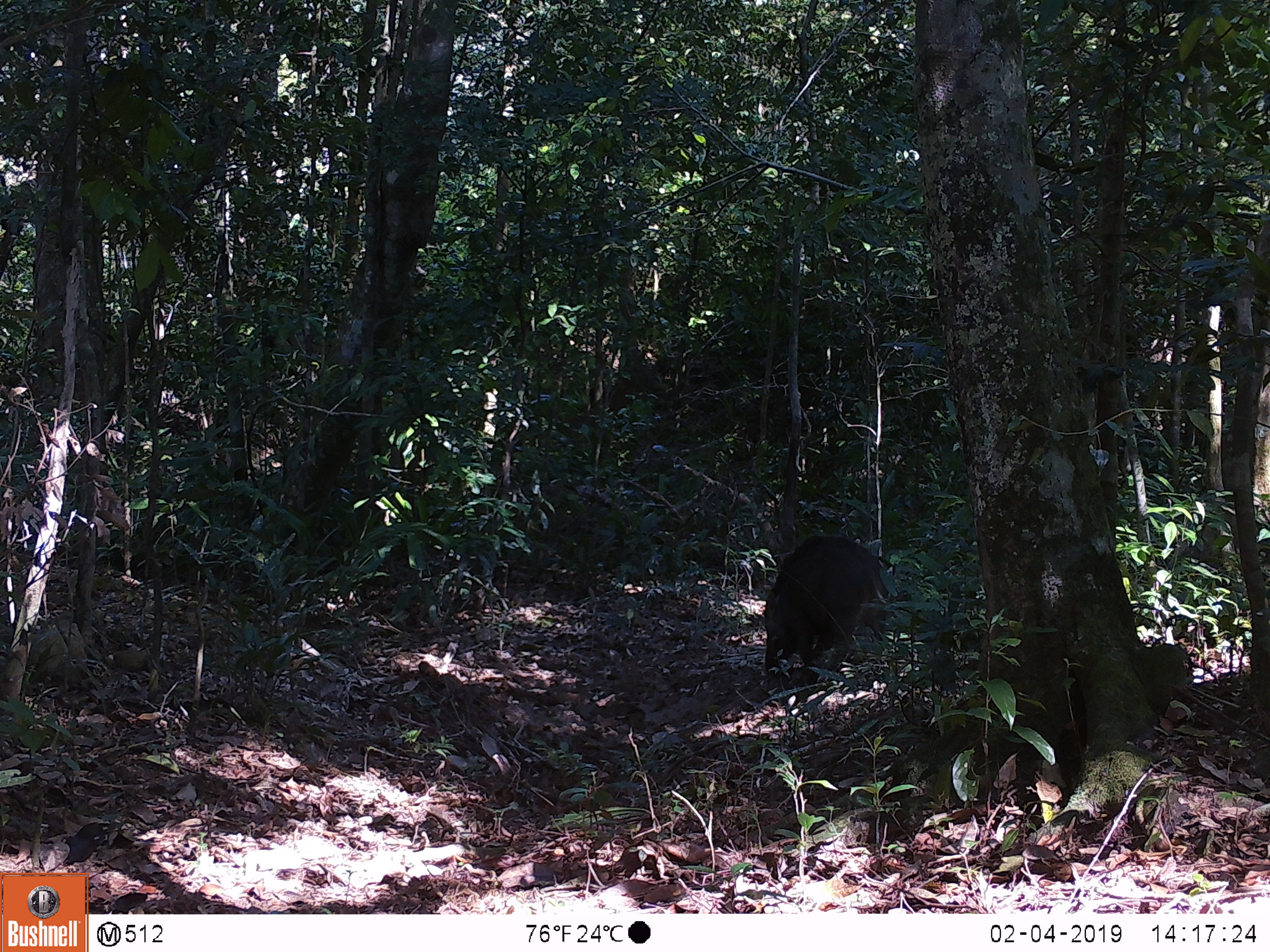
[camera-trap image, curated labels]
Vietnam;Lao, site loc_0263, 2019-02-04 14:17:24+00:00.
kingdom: Animalia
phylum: Chordata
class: Mammalia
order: Artiodactyla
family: Suidae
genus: Sus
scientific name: Sus scrofa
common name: eurasian wild pig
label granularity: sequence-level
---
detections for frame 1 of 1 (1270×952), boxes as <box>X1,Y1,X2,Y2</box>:
eurasian wild pig: <box>763,534,895,682</box>